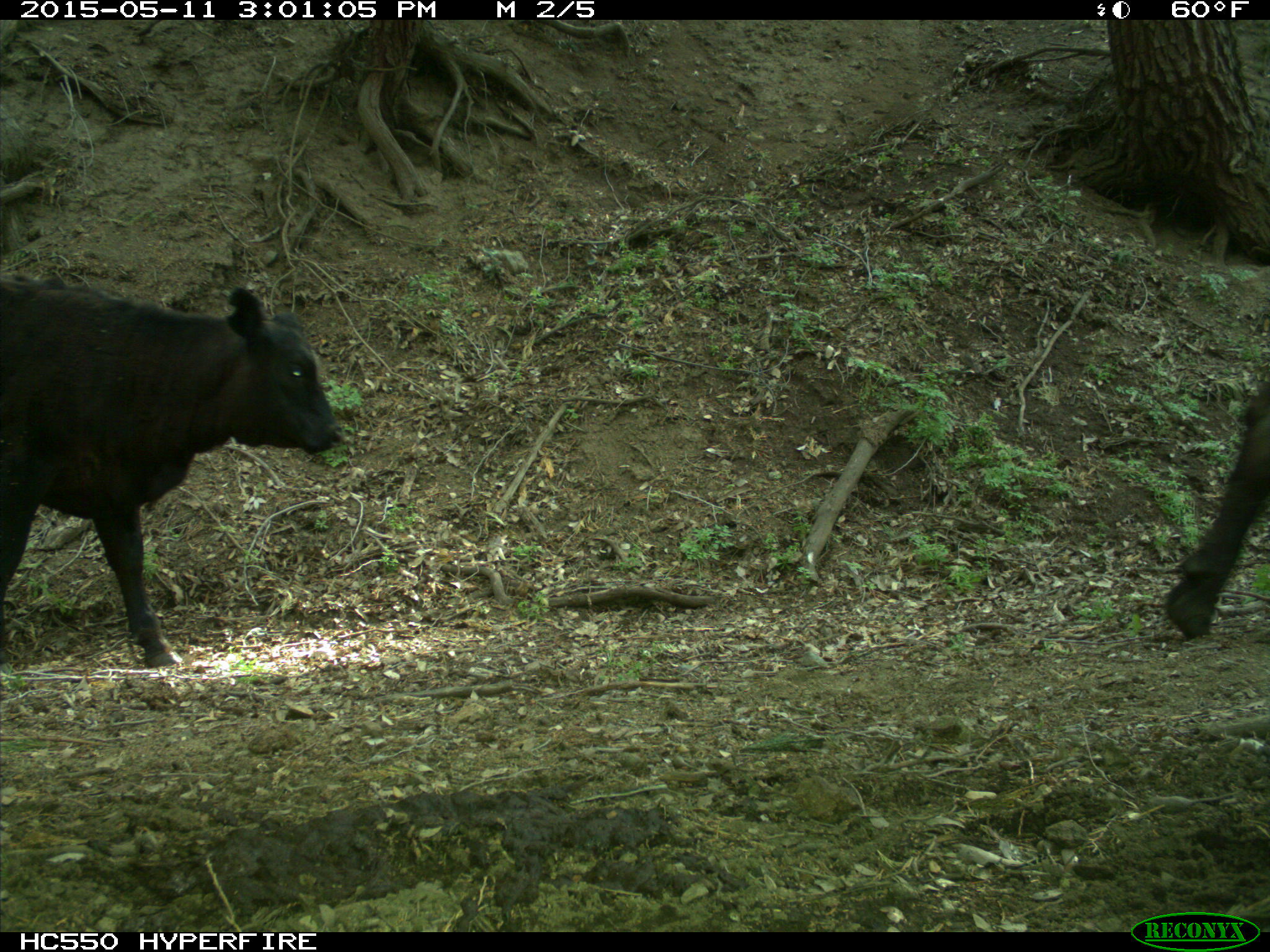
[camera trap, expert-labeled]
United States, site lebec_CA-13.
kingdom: Animalia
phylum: Chordata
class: Mammalia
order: Artiodactyla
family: Bovidae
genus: Bos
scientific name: Bos taurus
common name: domestic cow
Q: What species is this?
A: Bos taurus (domestic cow).